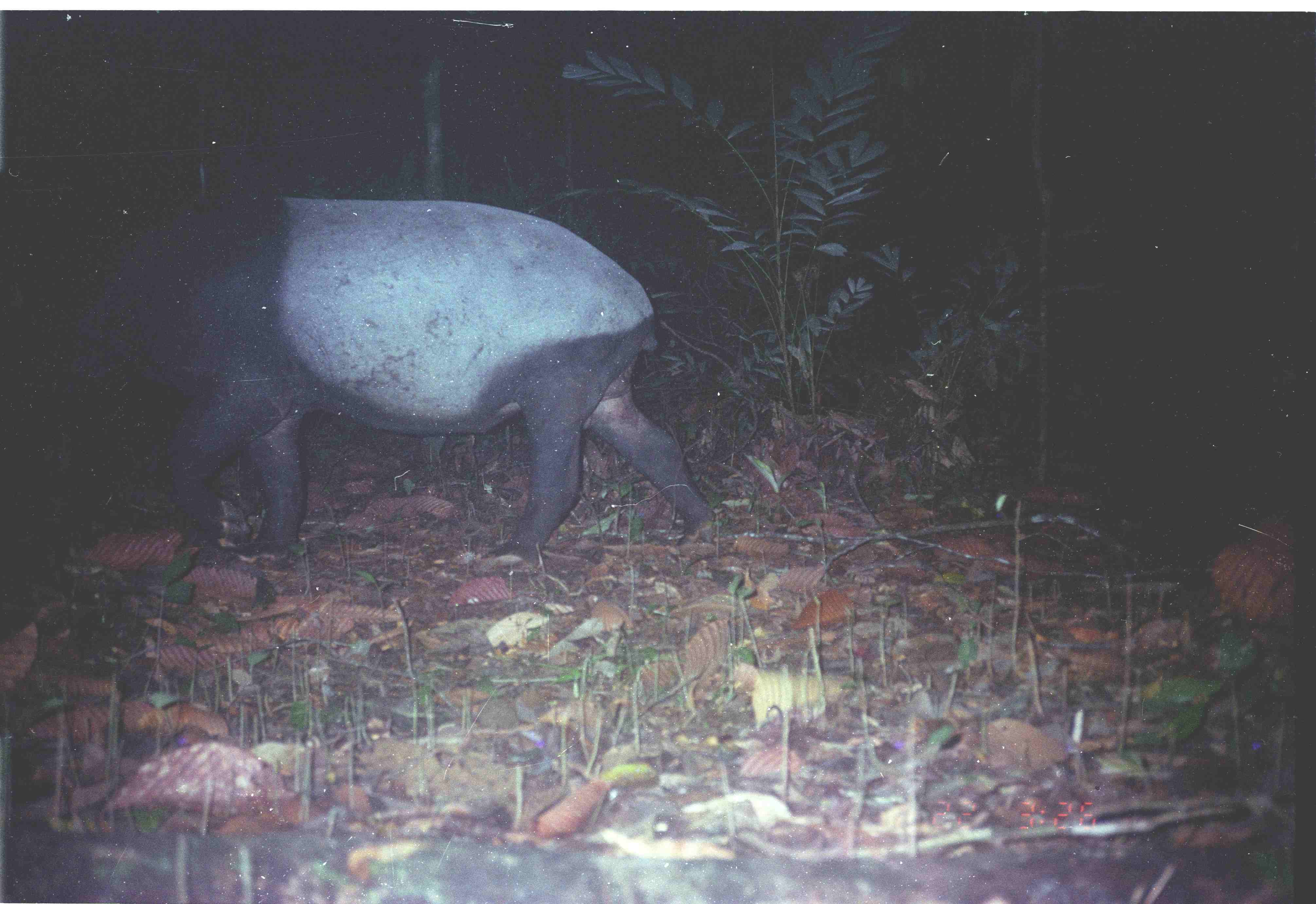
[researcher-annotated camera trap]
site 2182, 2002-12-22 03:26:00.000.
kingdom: Animalia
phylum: Chordata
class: Mammalia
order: Perissodactyla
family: Tapiridae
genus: Tapirus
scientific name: Tapirus indicus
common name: malayan tapir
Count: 1.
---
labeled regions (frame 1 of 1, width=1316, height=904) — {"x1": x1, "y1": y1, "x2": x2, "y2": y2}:
tapirus indicus: {"x1": 63, "y1": 196, "x2": 713, "y2": 556}